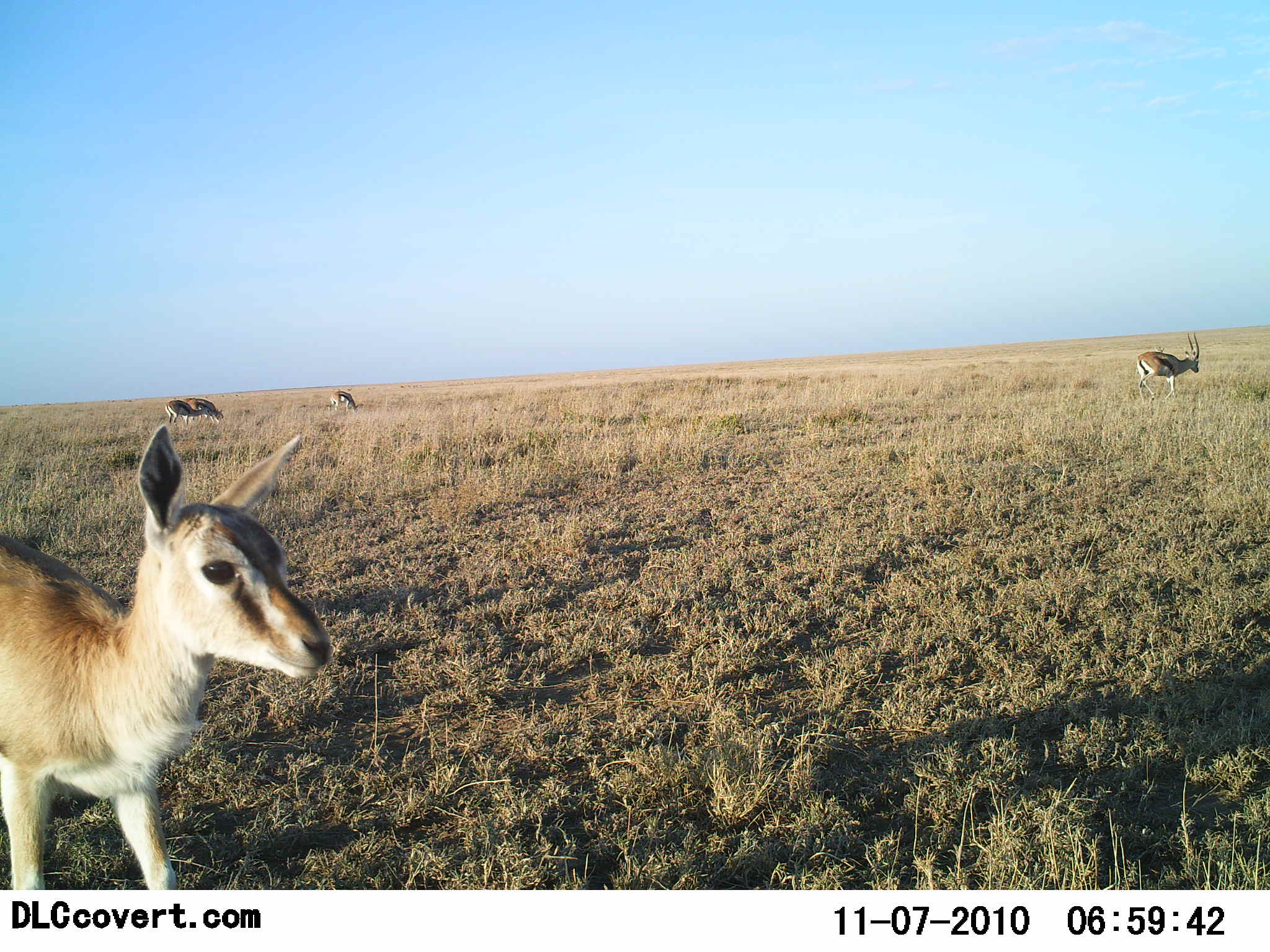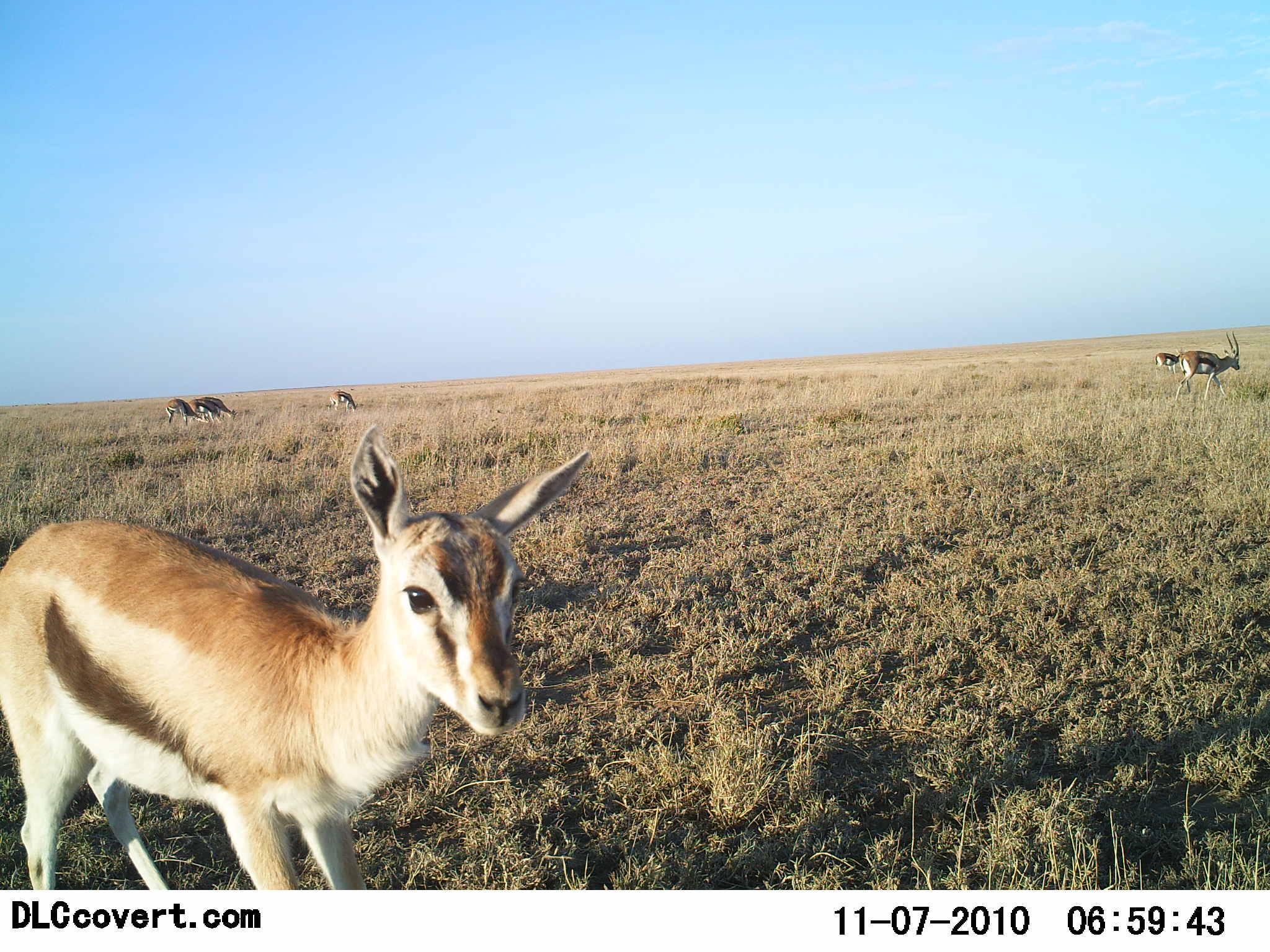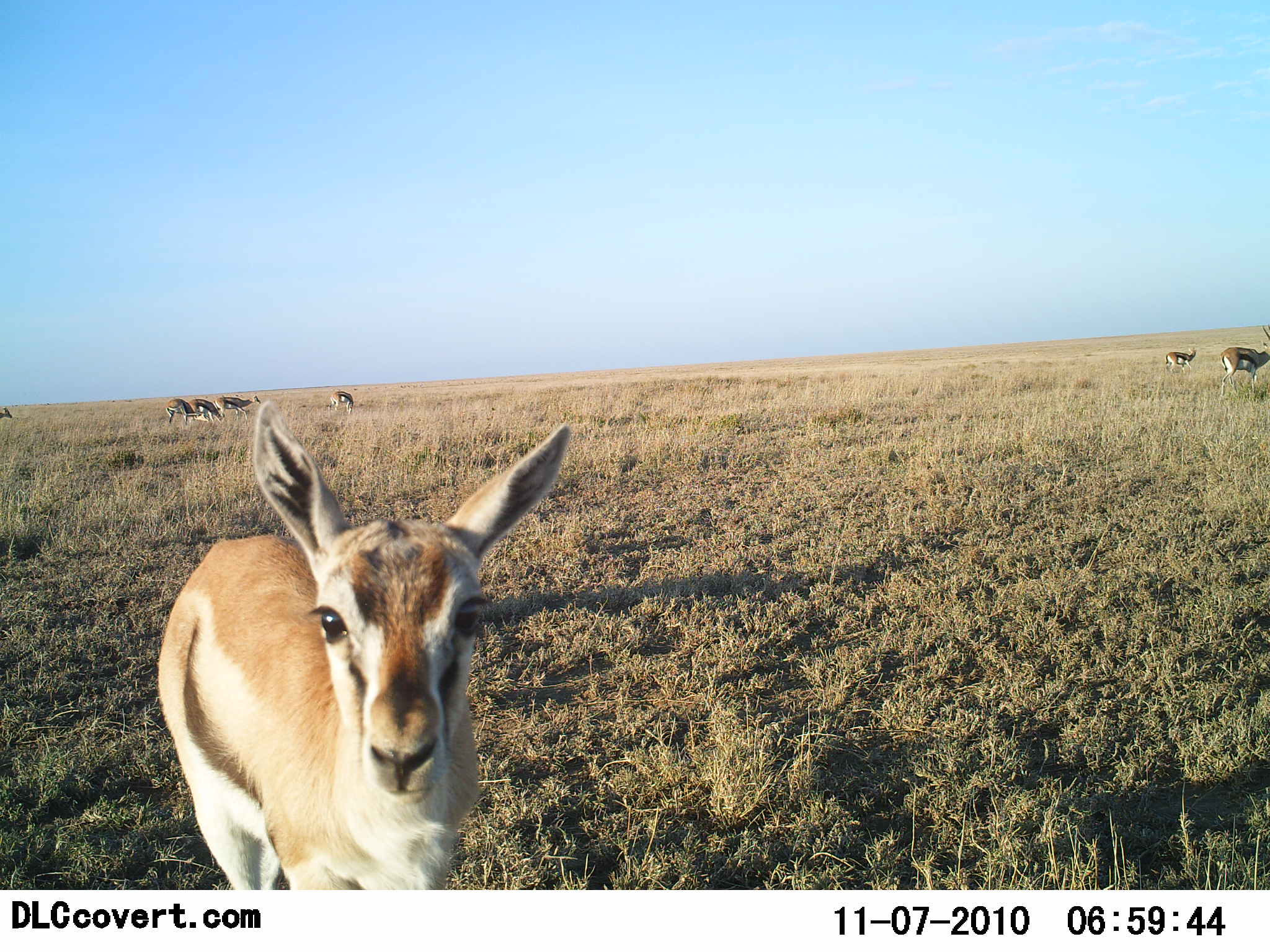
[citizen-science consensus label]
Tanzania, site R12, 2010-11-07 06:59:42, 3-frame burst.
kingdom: Animalia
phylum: Chordata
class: Mammalia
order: Artiodactyla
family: Bovidae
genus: Eudorcas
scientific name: Eudorcas thomsonii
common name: thomson's gazelle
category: gazellethomsons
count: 6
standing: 56%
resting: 0%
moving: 78%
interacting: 11%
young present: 39%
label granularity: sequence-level